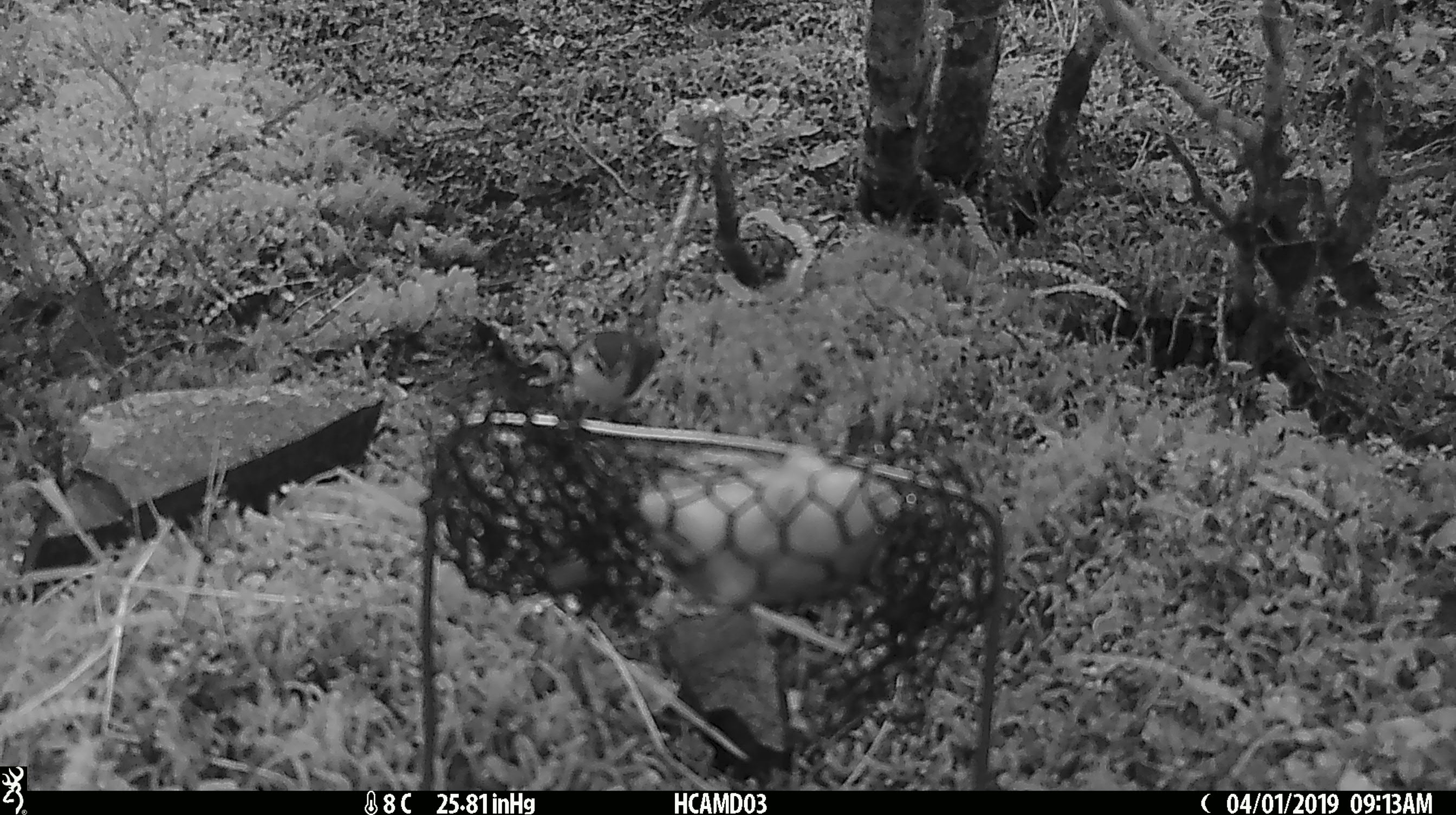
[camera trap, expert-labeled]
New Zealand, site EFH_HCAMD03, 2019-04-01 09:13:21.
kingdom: Animalia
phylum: Chordata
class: Aves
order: Passeriformes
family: Acanthisittidae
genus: Acanthisitta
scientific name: Acanthisitta chloris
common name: rifleman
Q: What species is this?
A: Rifleman (Acanthisitta chloris).